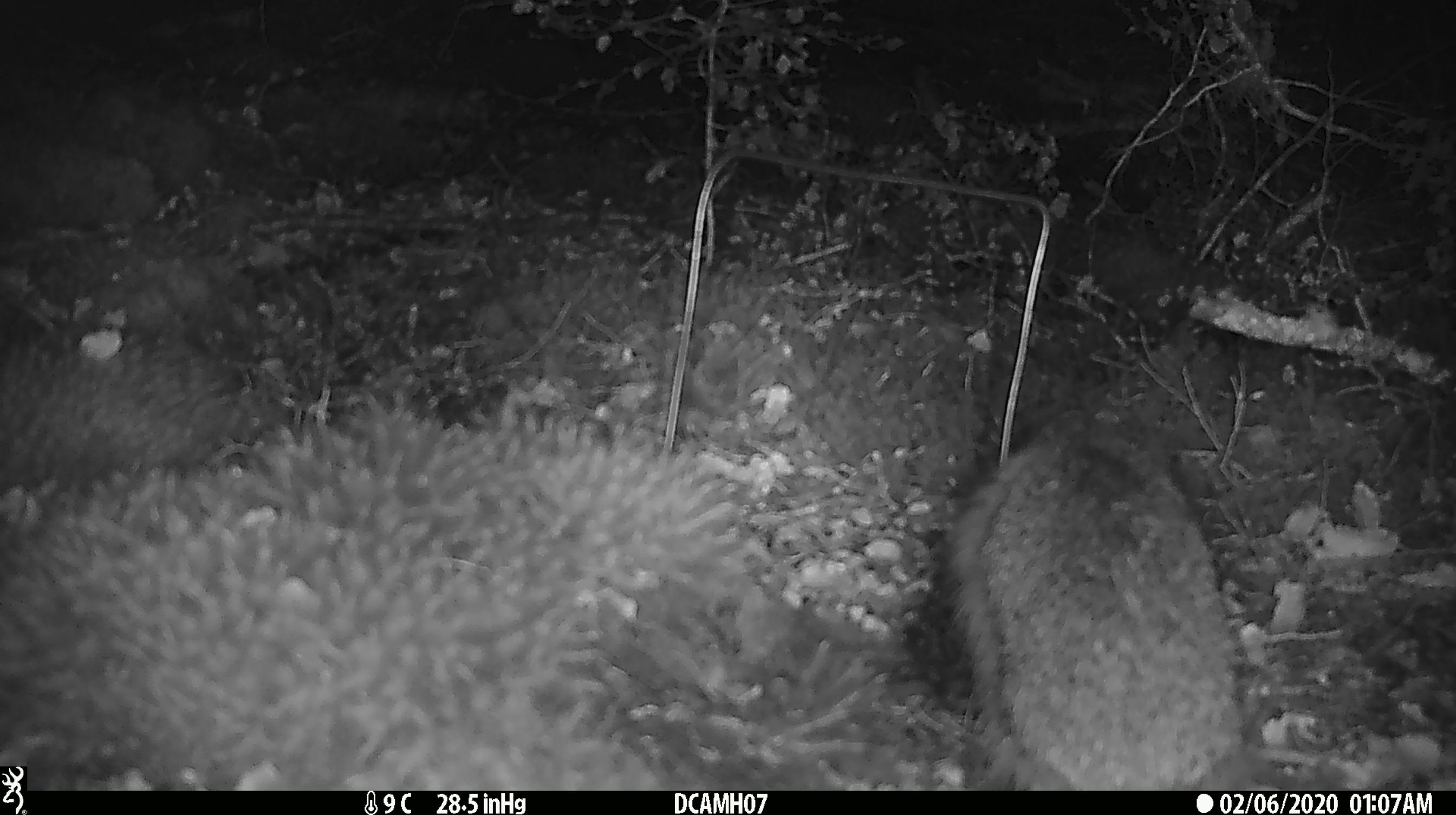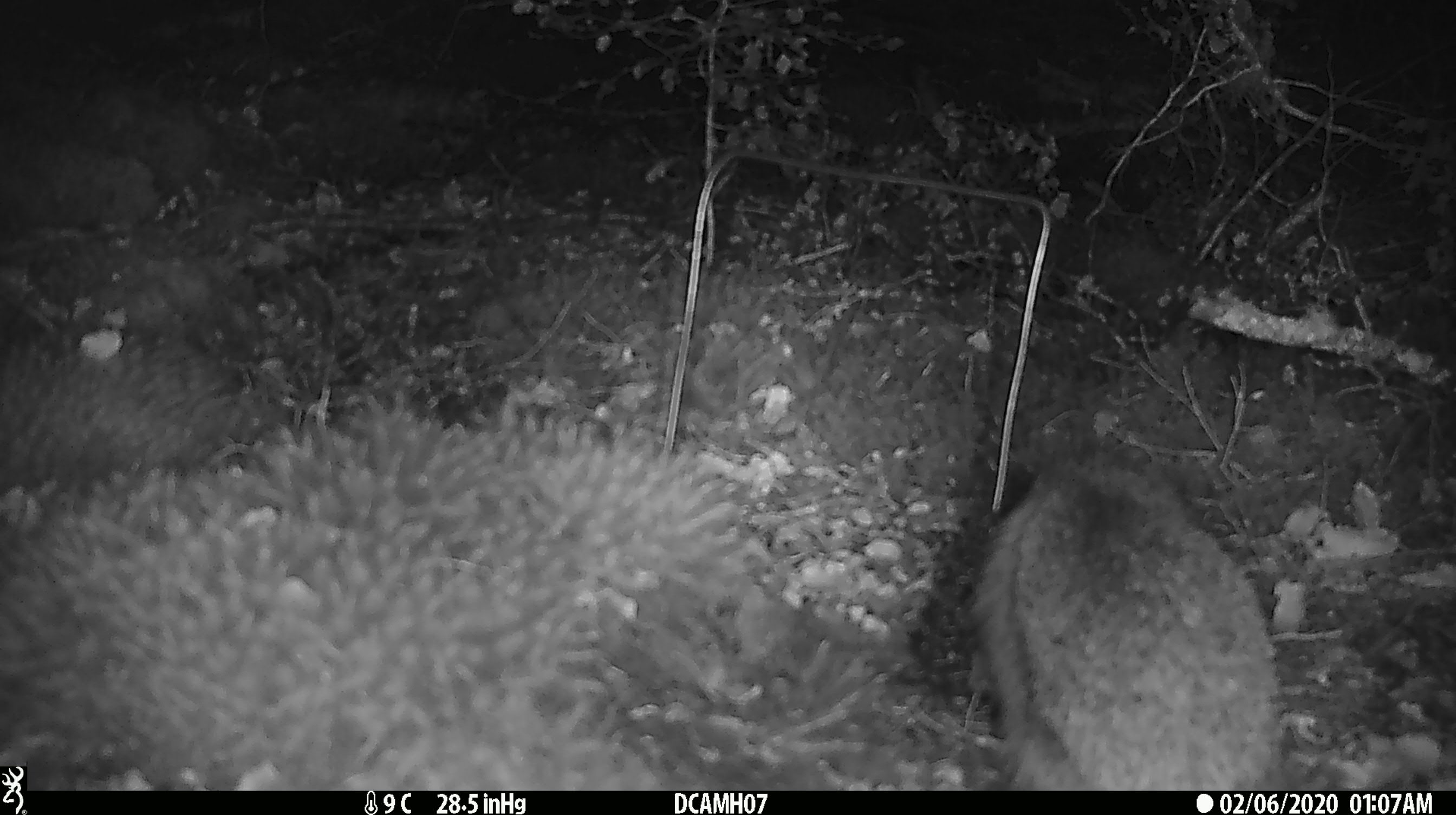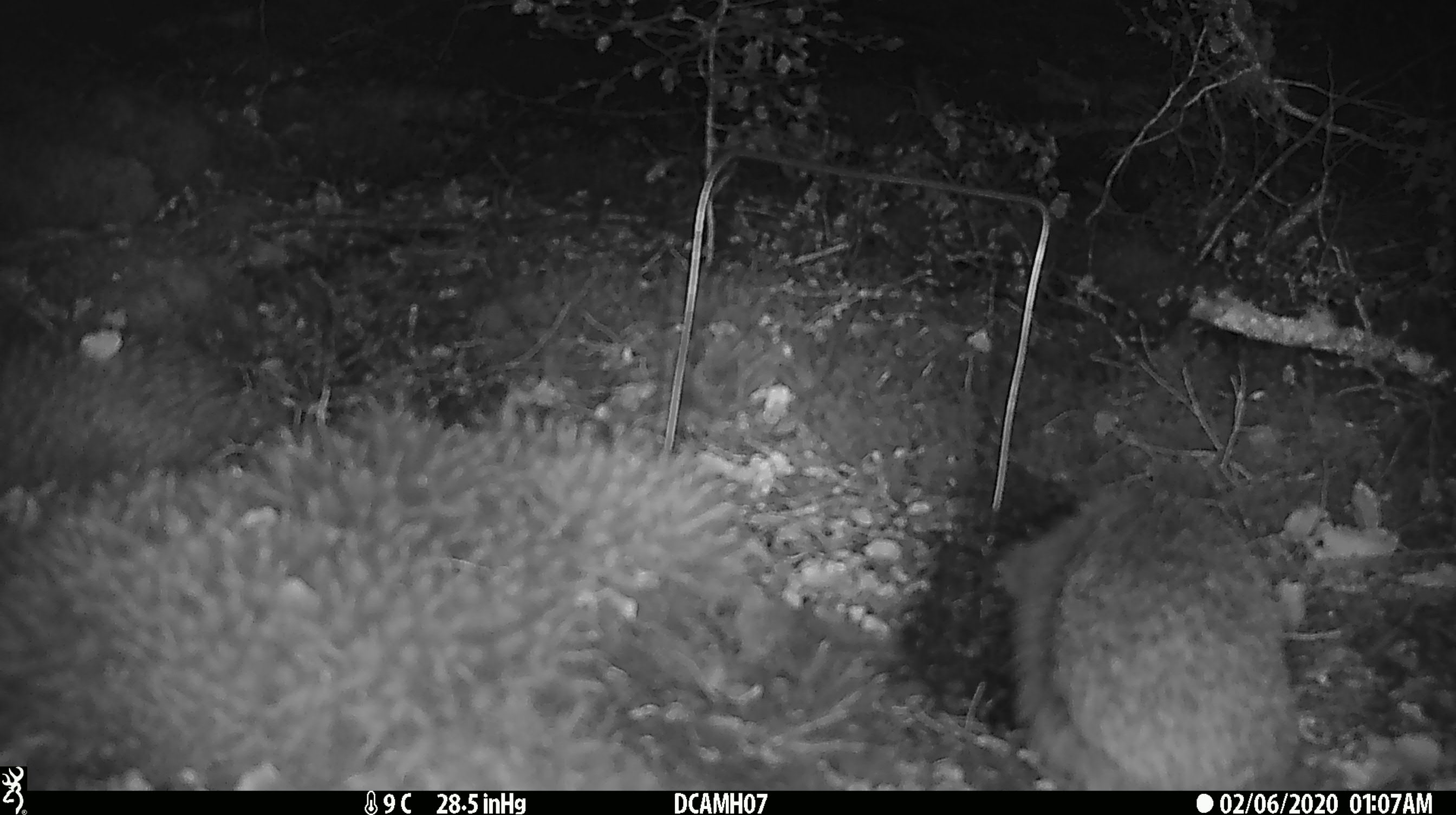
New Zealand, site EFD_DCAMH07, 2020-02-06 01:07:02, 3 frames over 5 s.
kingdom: Animalia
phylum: Chordata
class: Mammalia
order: Eulipotyphla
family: Erinaceidae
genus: Erinaceus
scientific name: Erinaceus europaeus europaeus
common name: european hedgehog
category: hedgehog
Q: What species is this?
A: Hedgehog (european hedgehog) (Erinaceus europaeus europaeus).